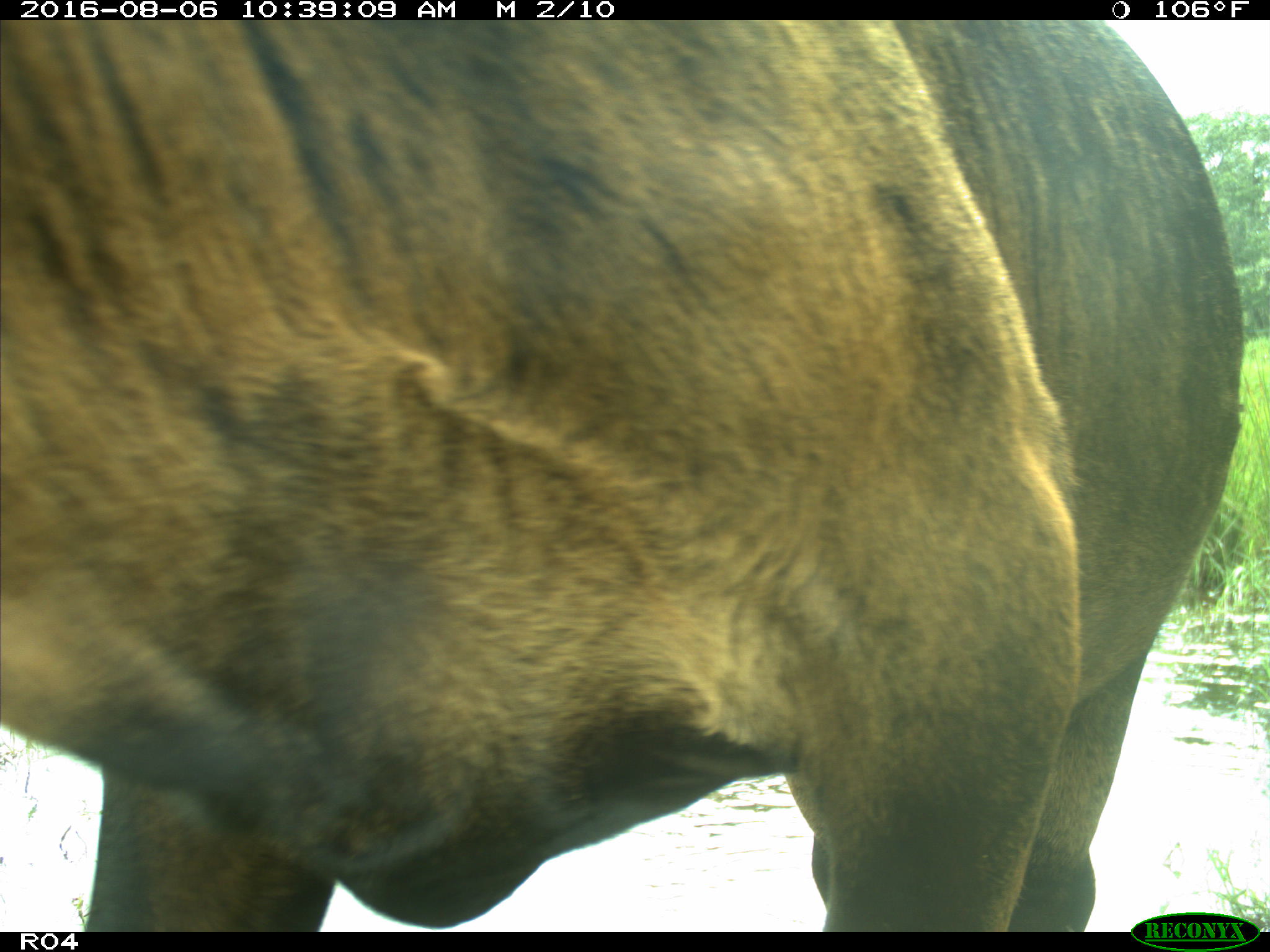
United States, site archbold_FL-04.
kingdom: Animalia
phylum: Chordata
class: Mammalia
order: Artiodactyla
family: Bovidae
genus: Bos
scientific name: Bos taurus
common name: domestic cow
Bos taurus (domestic cow).